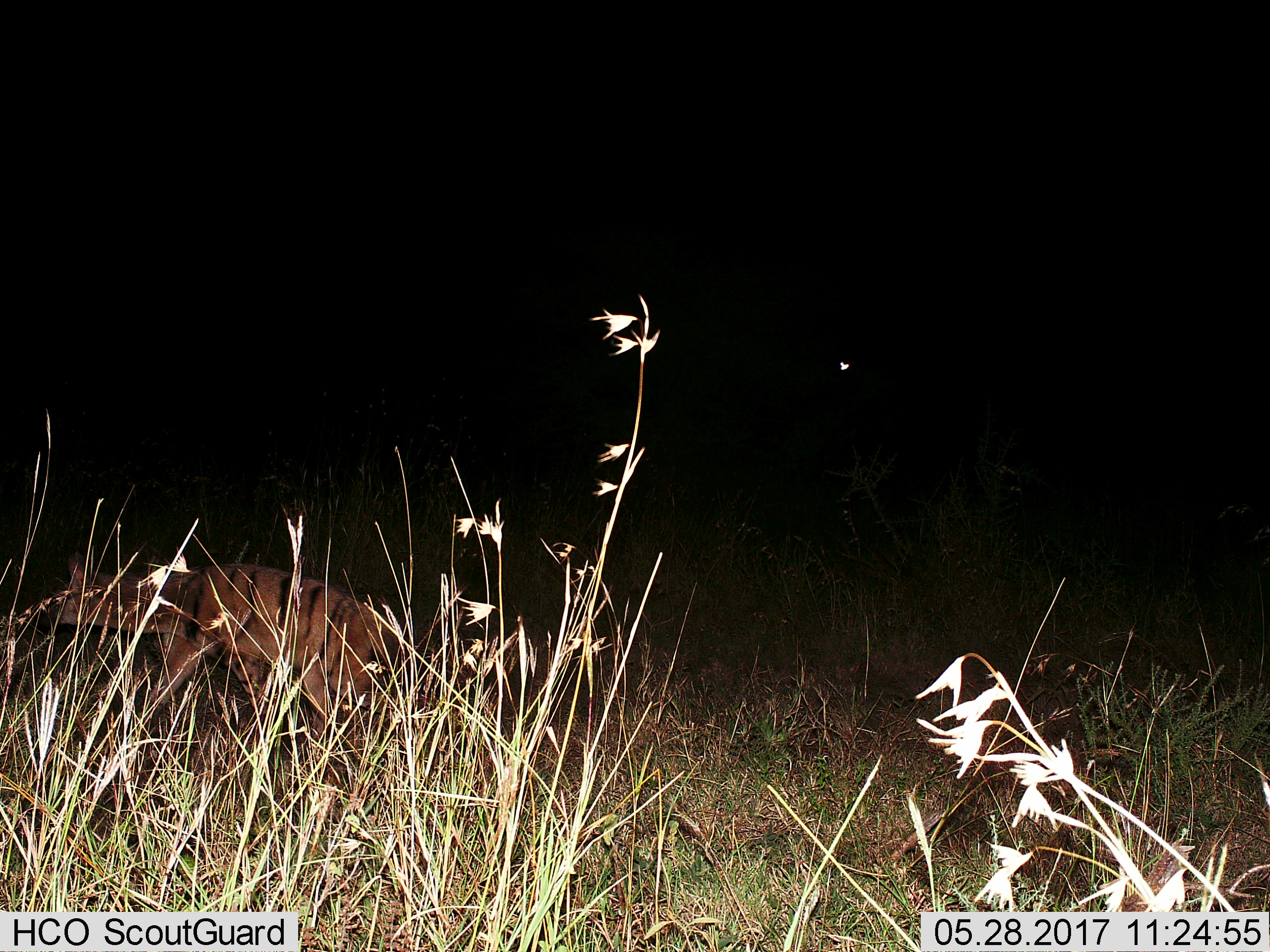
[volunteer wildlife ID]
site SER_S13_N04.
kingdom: Animalia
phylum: Chordata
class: Mammalia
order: Carnivora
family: Hyaenidae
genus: Proteles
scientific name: Proteles cristatus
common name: aardwolf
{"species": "aardwolf (Proteles cristatus)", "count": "1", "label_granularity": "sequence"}